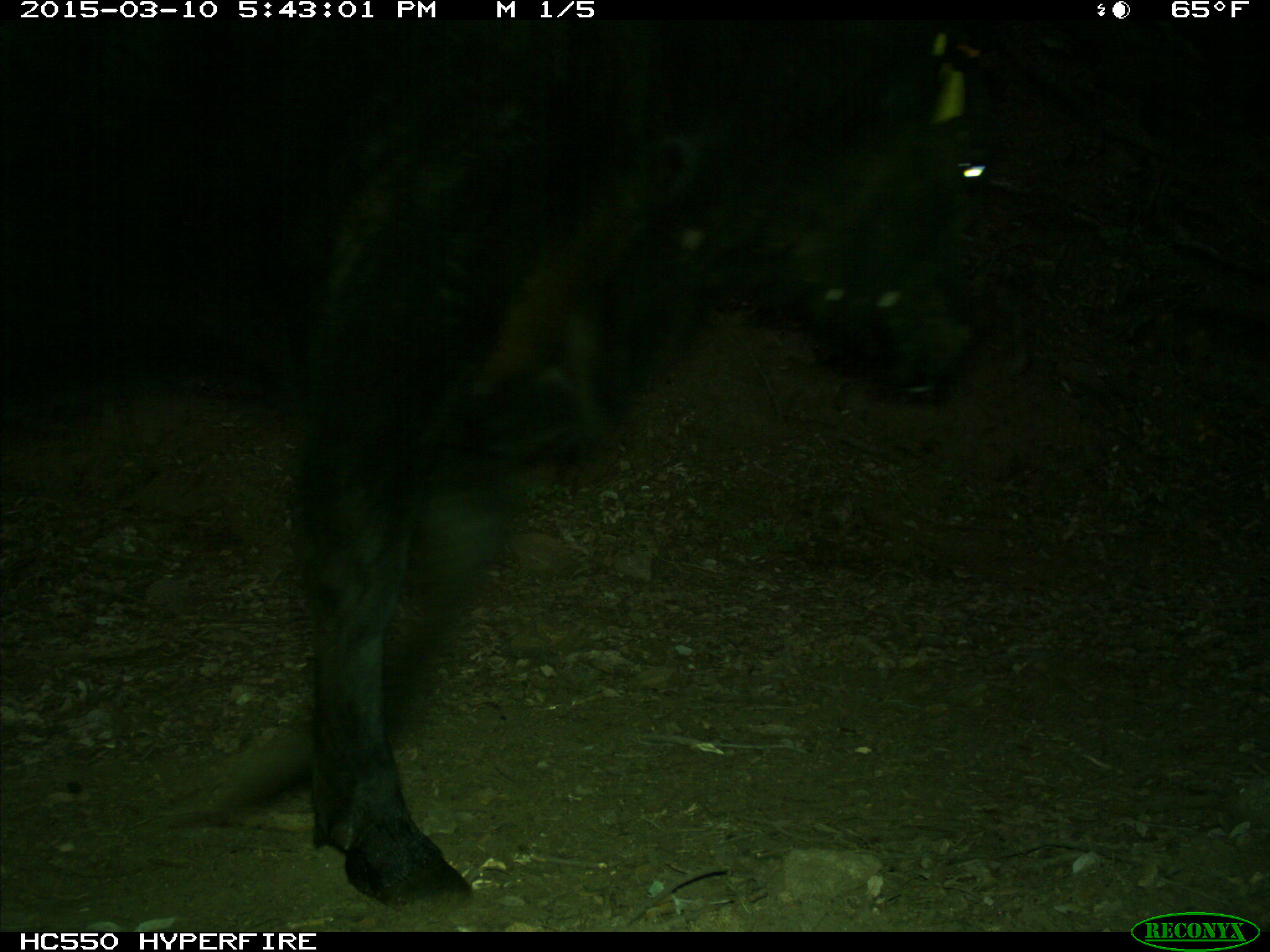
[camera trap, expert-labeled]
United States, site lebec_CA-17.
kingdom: Animalia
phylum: Chordata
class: Mammalia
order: Artiodactyla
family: Bovidae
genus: Bos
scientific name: Bos taurus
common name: domestic cow